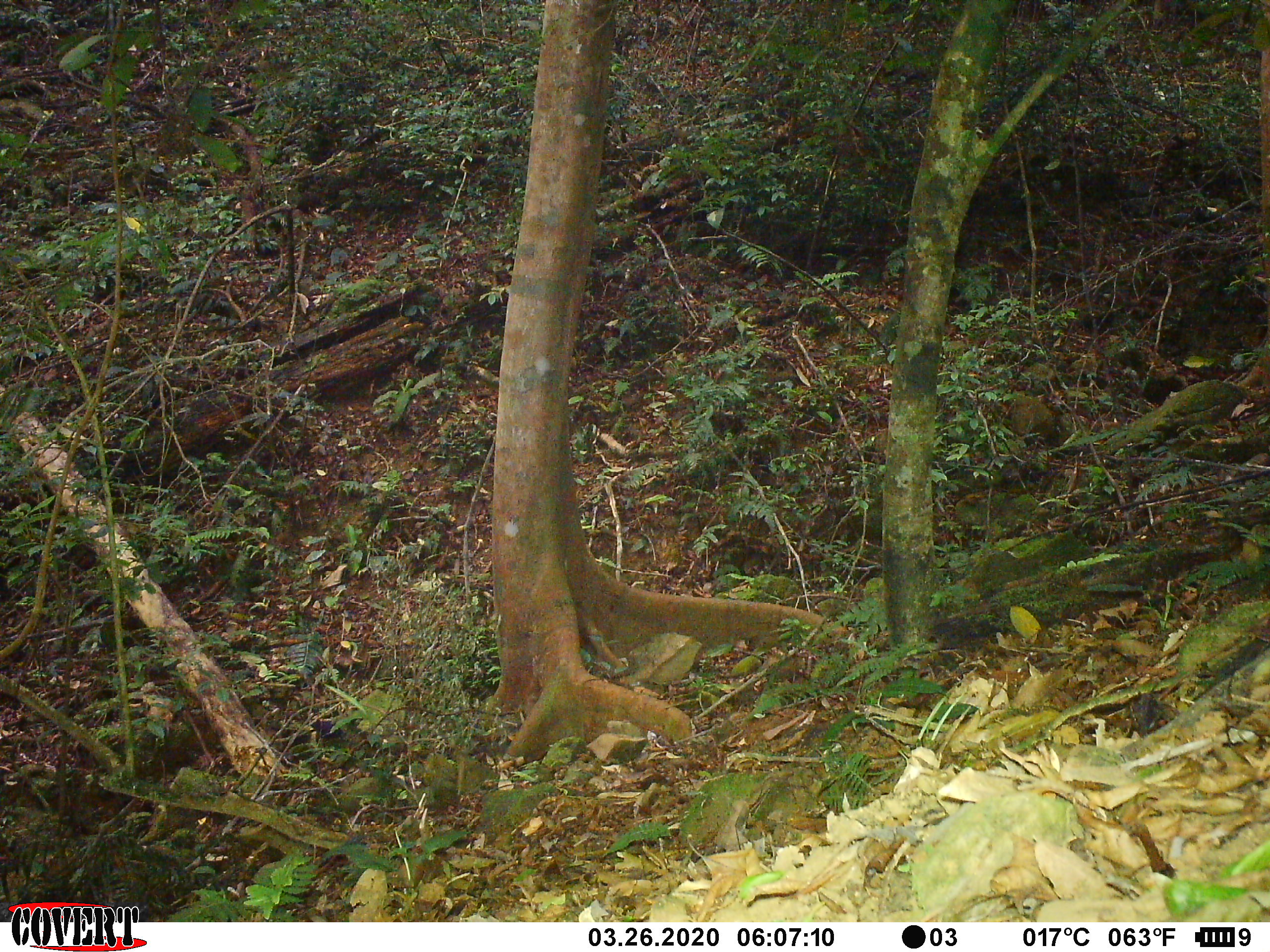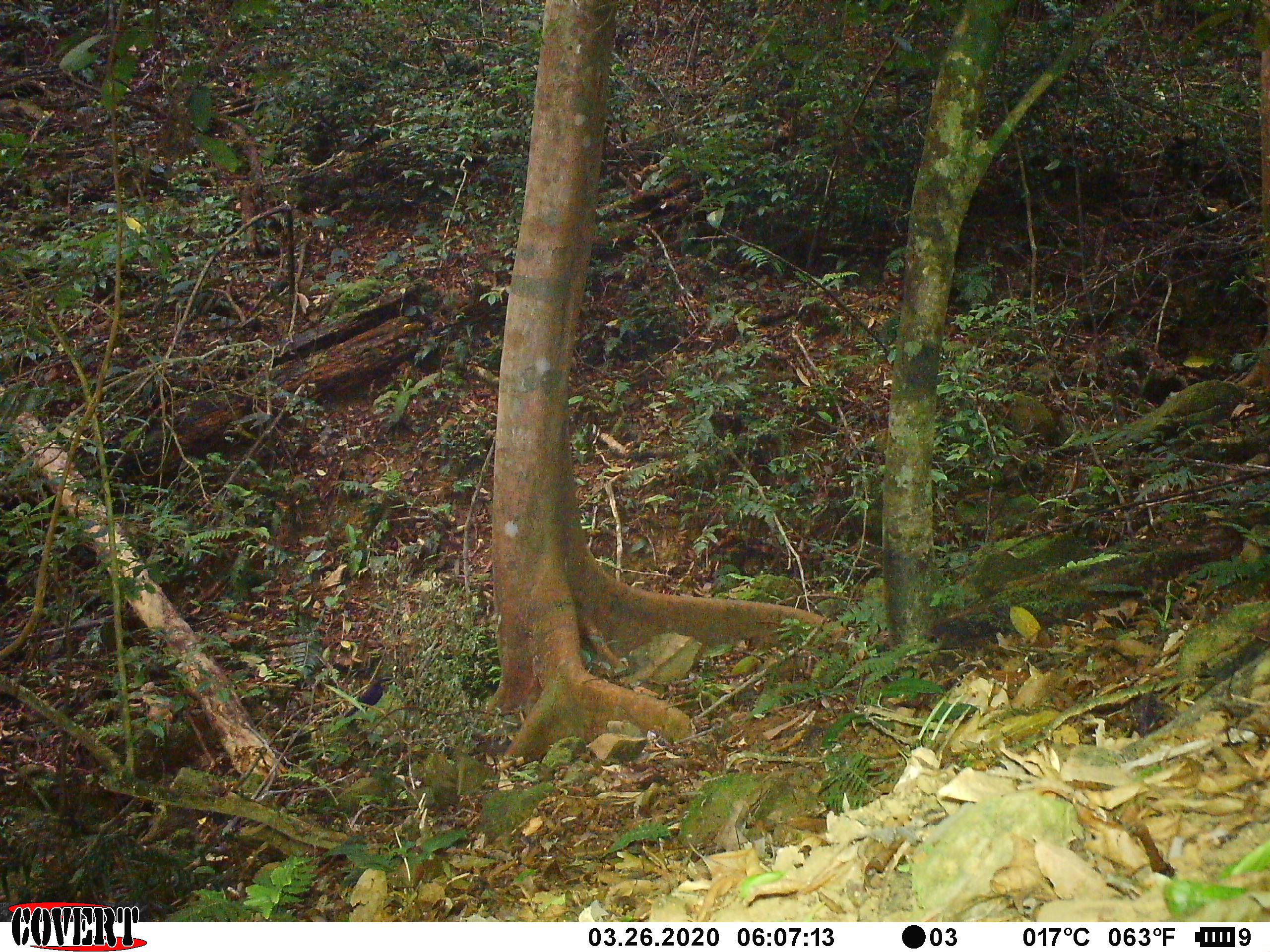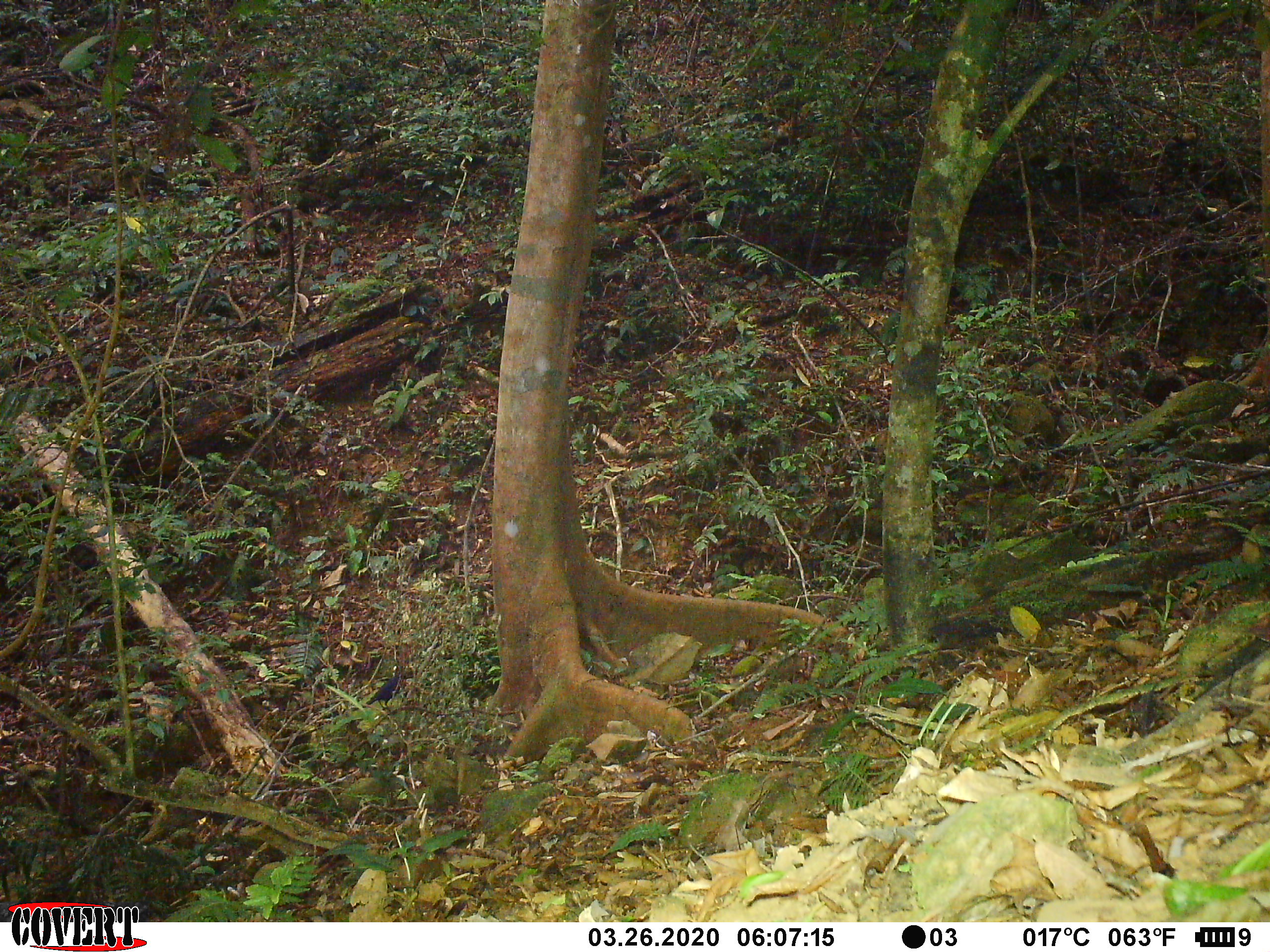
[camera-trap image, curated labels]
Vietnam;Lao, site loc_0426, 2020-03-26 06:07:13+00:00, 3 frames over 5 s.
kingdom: Animalia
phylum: Chordata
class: Aves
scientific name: Aves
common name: bird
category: unidentified bird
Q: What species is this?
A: Unidentified bird (bird) (Aves).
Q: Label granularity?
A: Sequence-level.